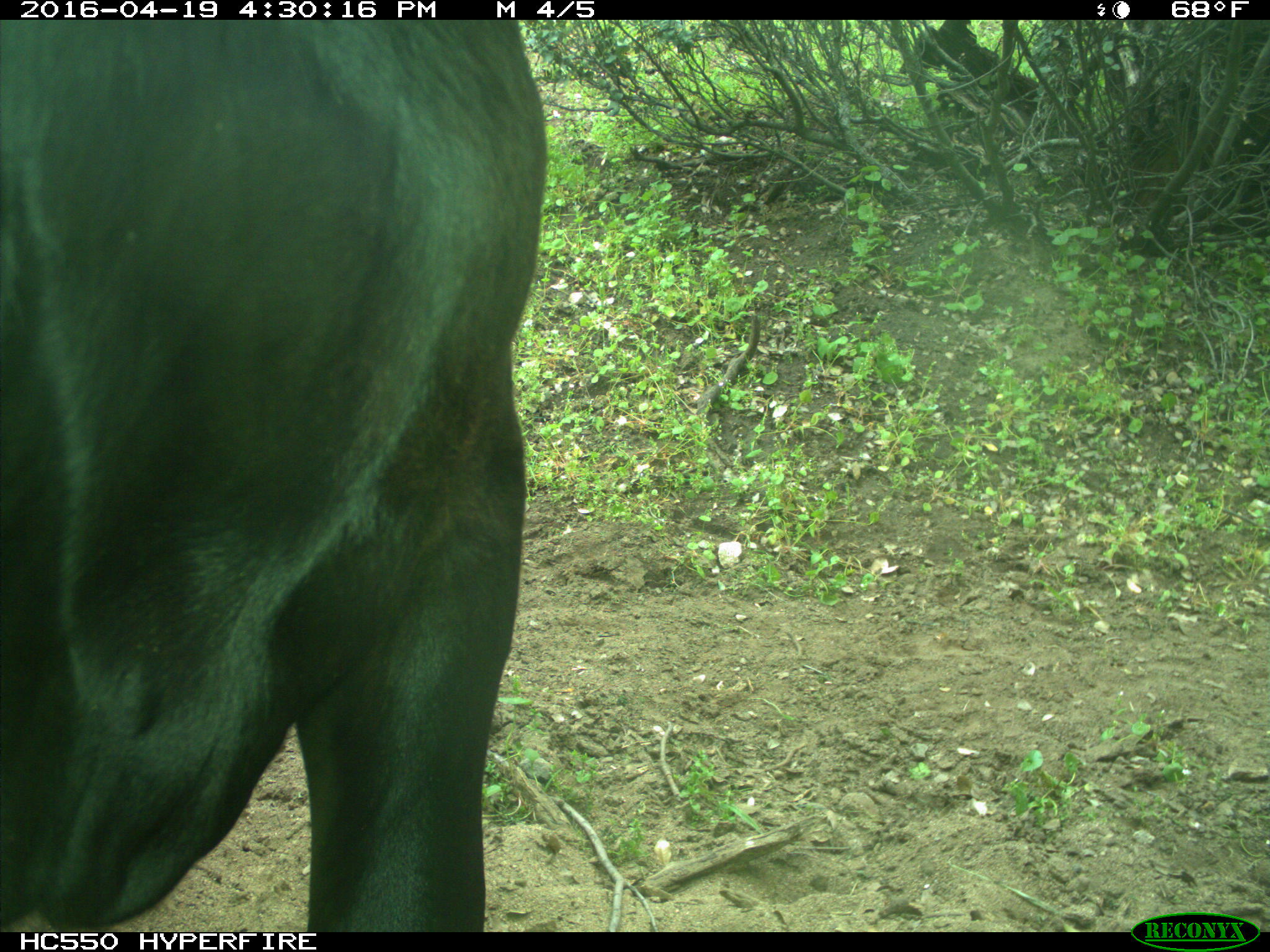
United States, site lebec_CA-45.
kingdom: Animalia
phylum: Chordata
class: Mammalia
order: Artiodactyla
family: Bovidae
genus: Bos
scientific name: Bos taurus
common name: domestic cow